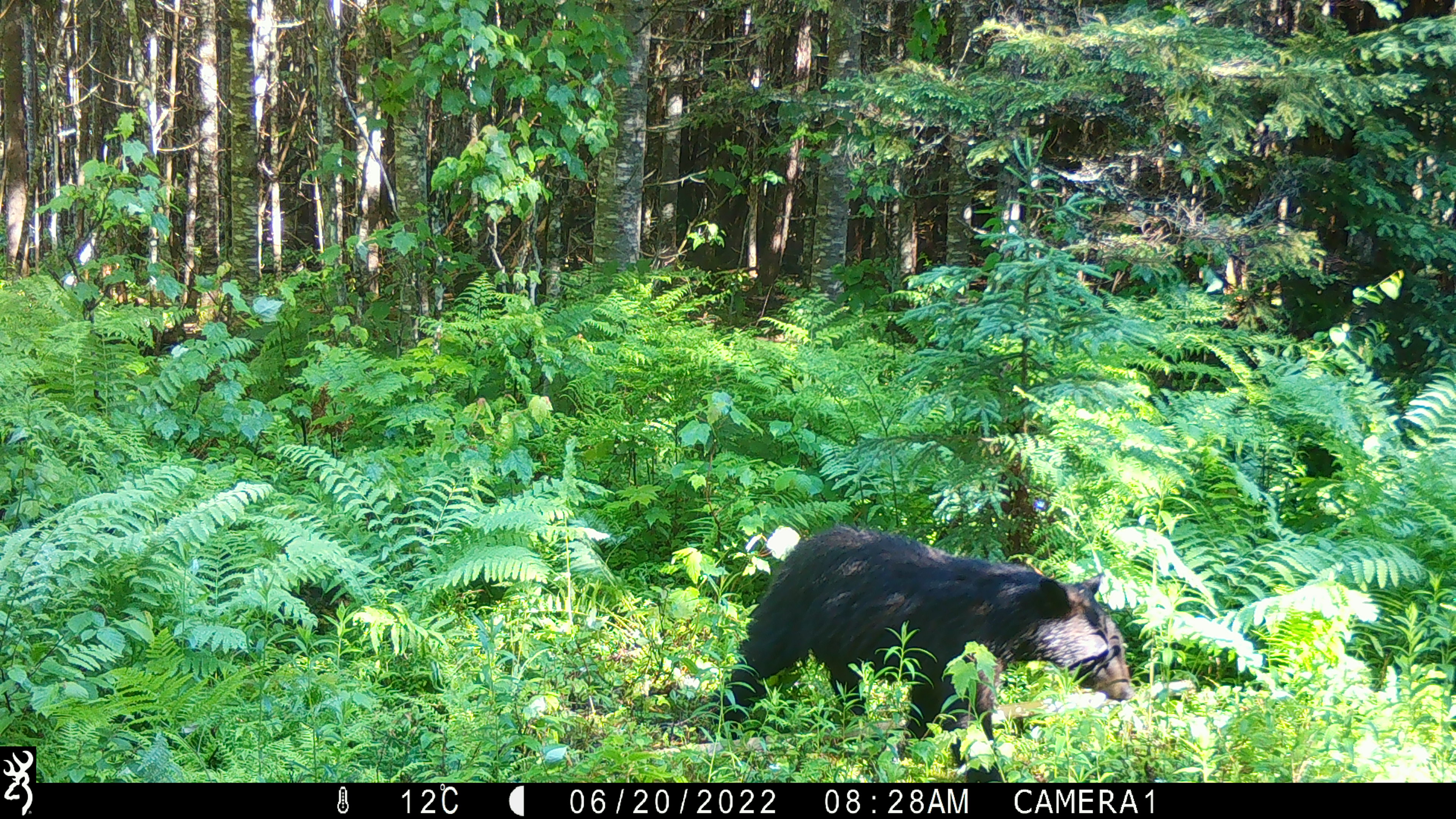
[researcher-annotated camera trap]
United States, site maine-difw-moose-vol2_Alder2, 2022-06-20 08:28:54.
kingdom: Animalia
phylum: Chordata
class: Mammalia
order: Carnivora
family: Ursidae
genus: Ursus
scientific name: Ursus americanus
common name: black bear